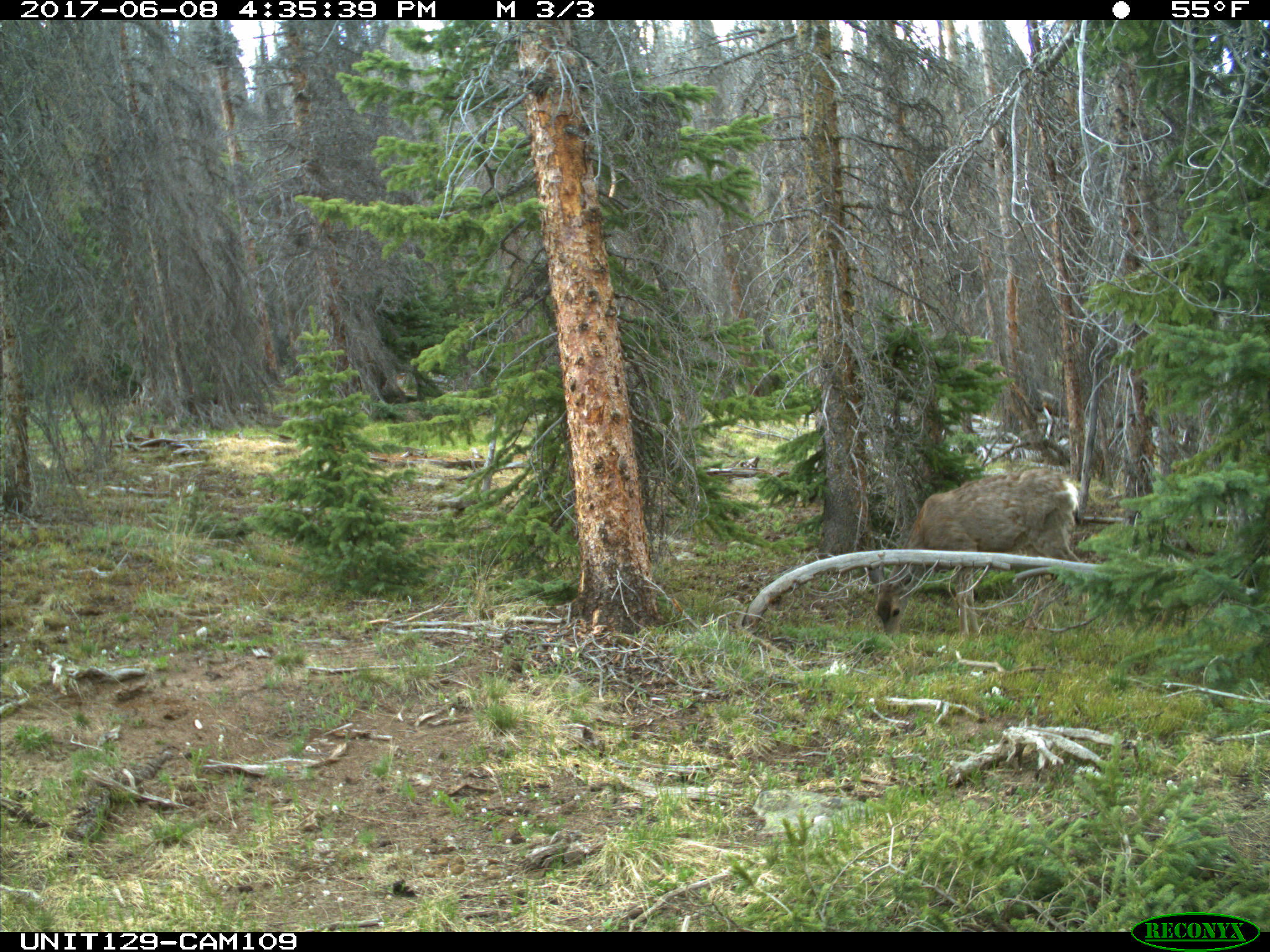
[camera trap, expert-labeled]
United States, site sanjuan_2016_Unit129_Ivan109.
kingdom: Animalia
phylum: Chordata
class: Mammalia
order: Artiodactyla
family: Cervidae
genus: Odocoileus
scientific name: Odocoileus hemionus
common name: mule deer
Odocoileus hemionus (mule deer).